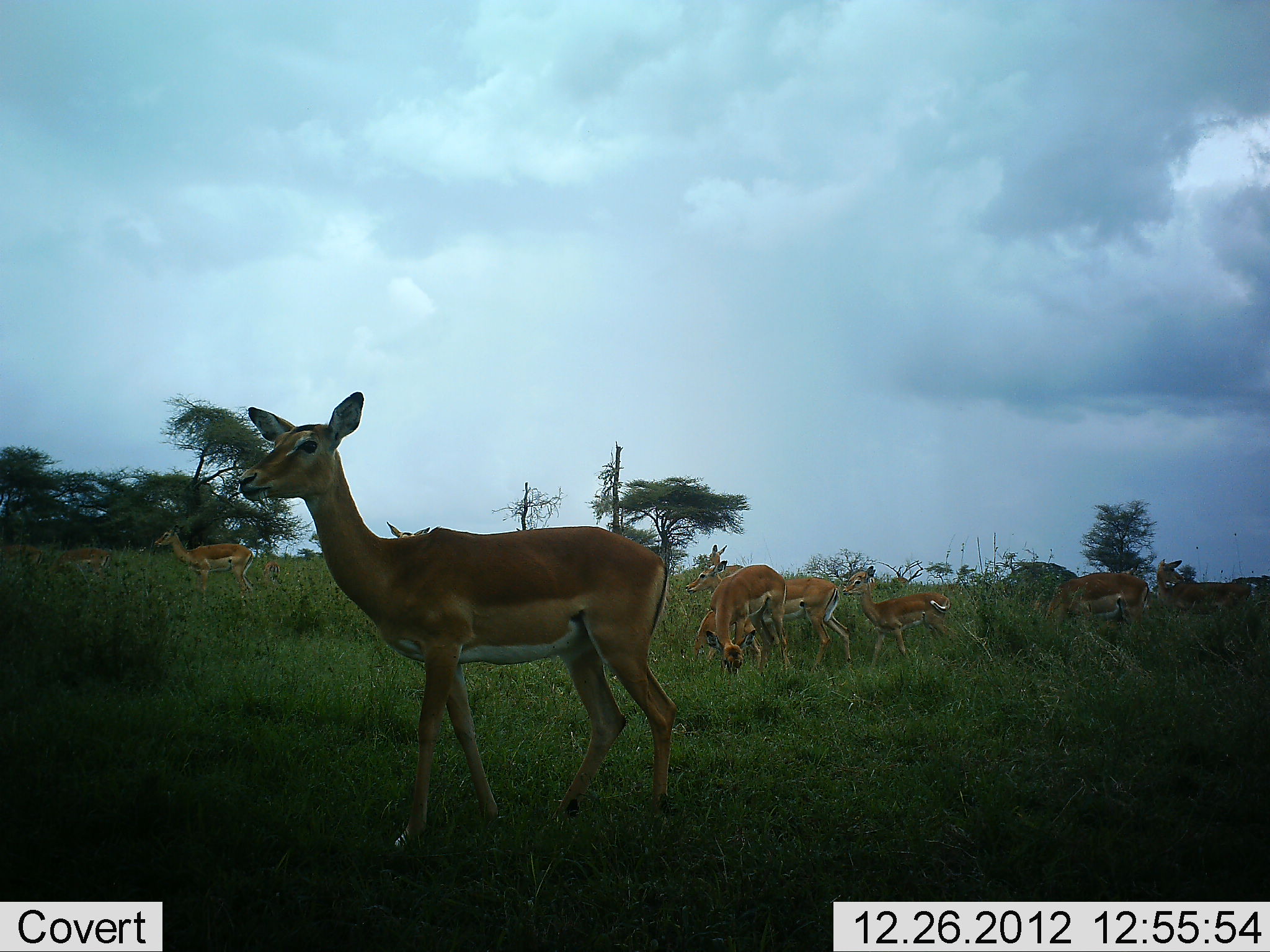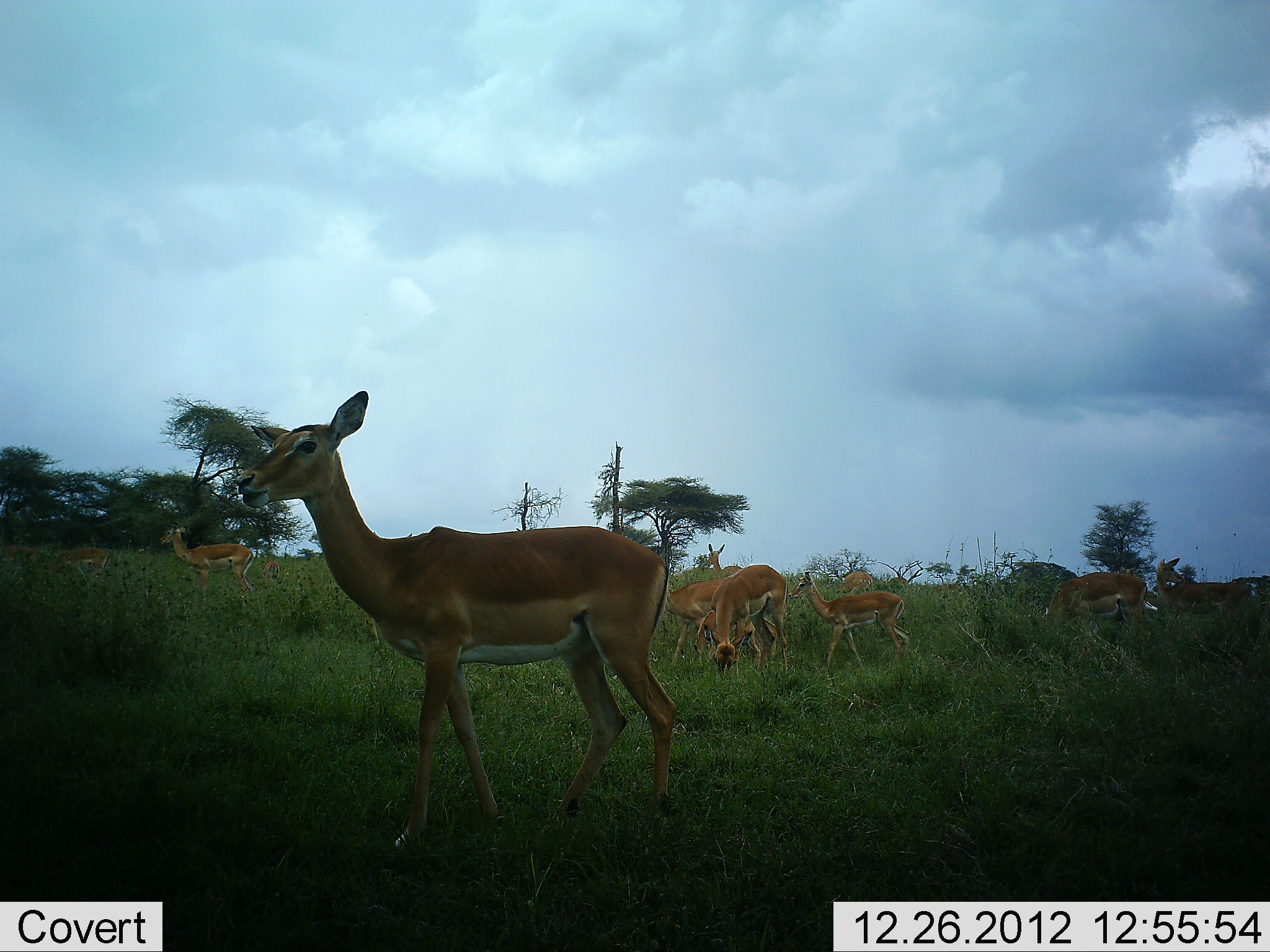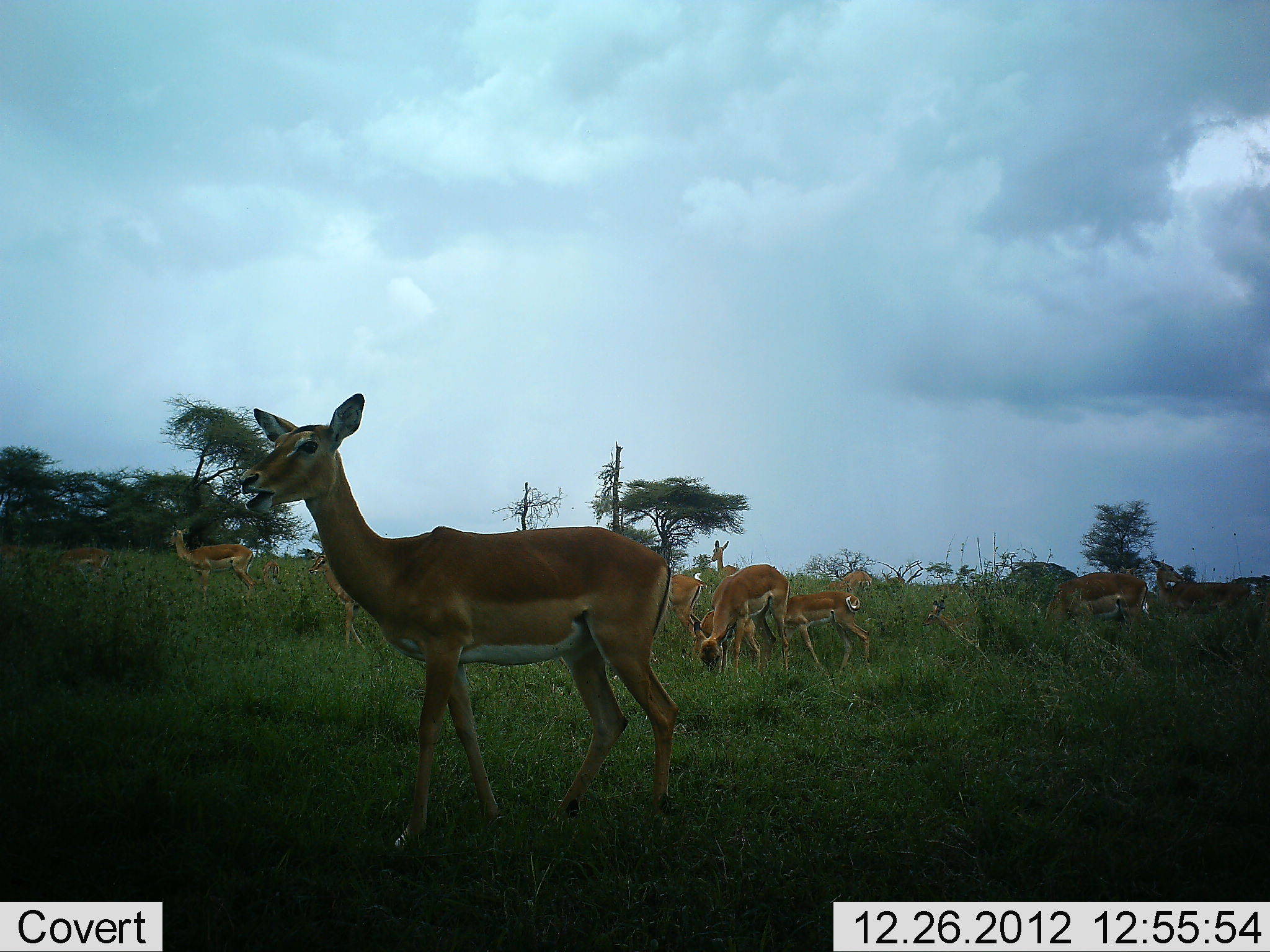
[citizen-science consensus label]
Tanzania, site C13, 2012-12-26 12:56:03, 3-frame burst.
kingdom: Animalia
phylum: Chordata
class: Mammalia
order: Artiodactyla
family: Bovidae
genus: Aepyceros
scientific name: Aepyceros melampus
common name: impala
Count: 11-50.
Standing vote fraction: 80%.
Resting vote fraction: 0%.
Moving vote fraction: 27%.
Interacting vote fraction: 0%.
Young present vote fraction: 40%.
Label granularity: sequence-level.